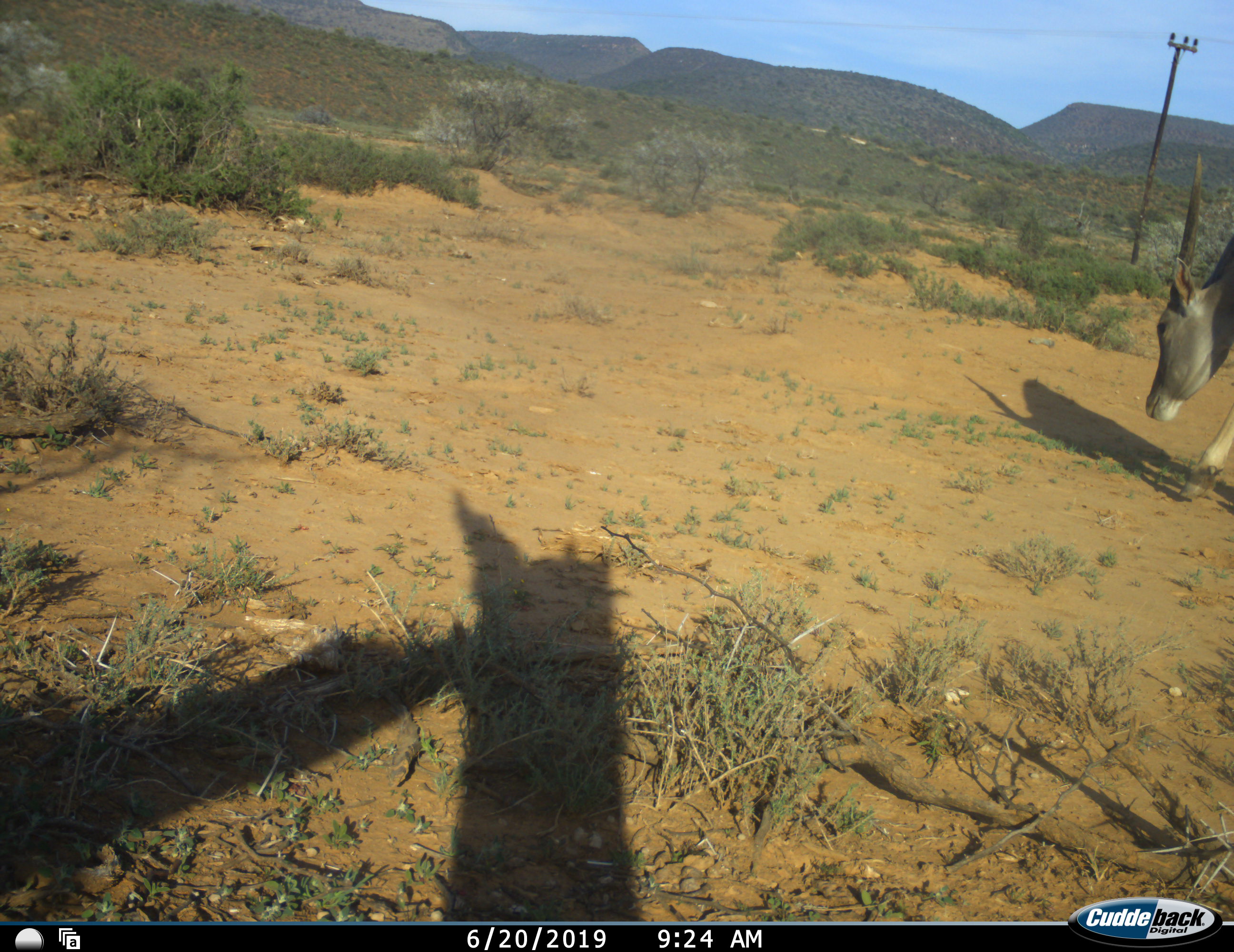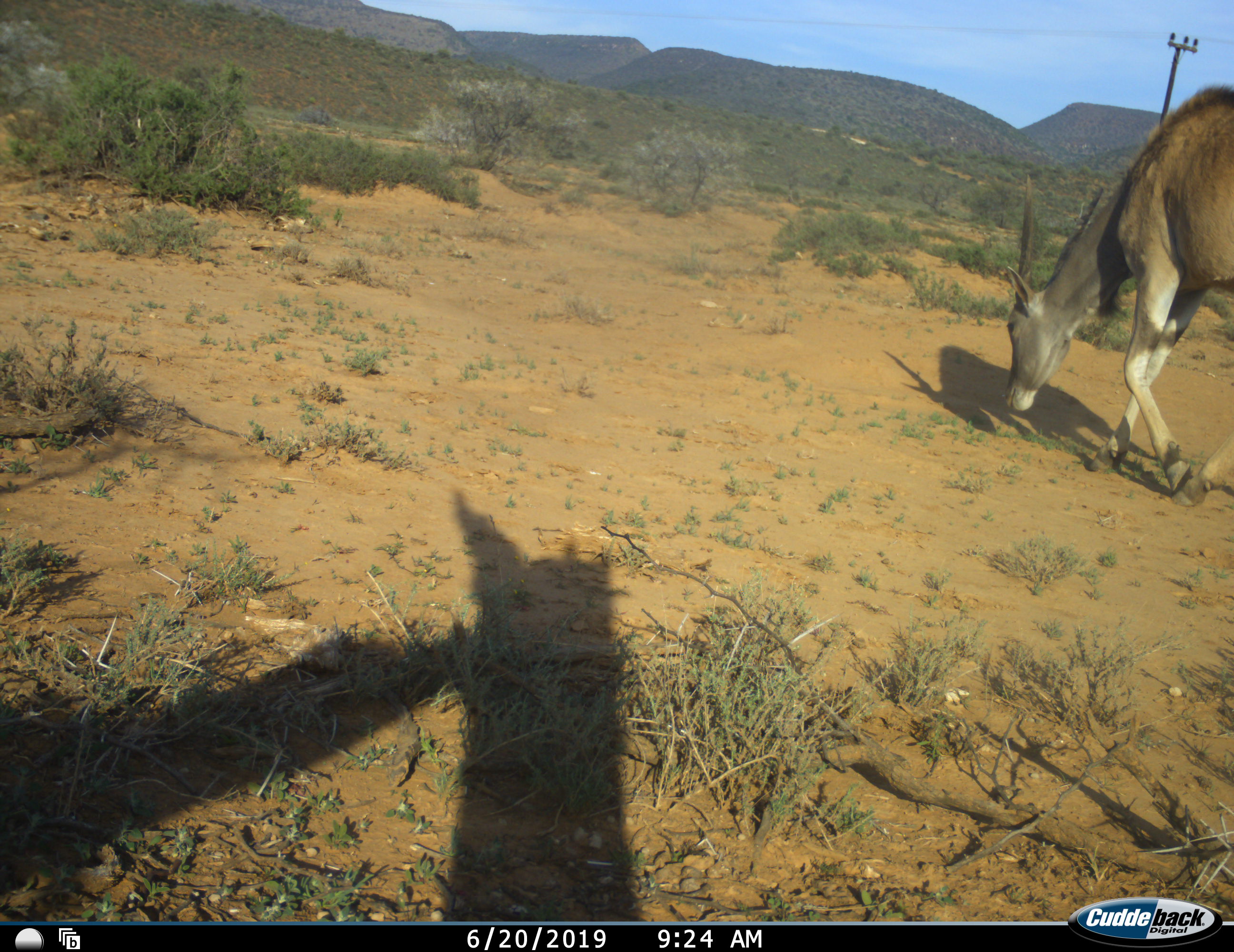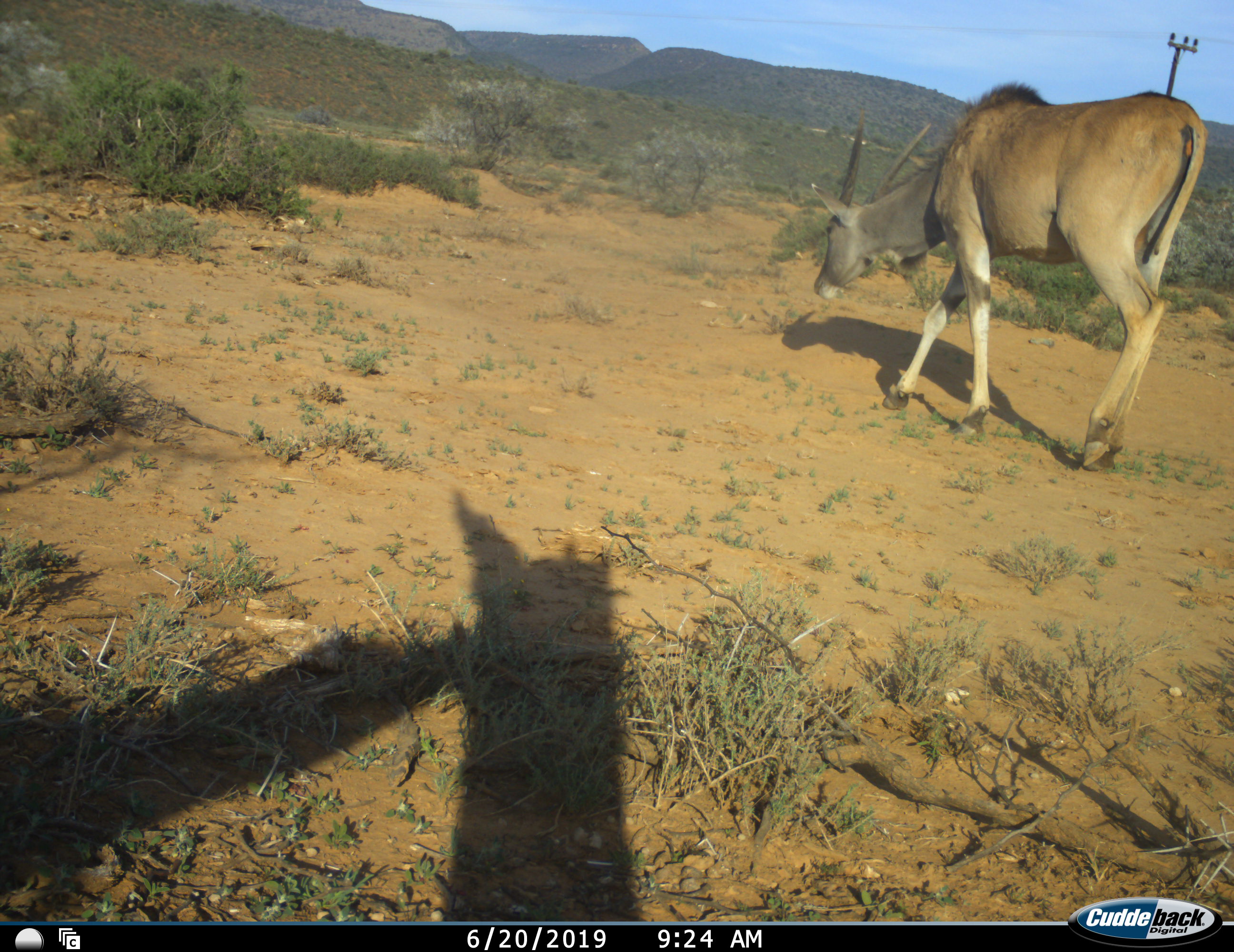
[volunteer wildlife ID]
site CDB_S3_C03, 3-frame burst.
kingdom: Animalia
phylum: Chordata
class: Mammalia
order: Artiodactyla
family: Bovidae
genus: Tragelaphus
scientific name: Tragelaphus oryx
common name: eland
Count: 1.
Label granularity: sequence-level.